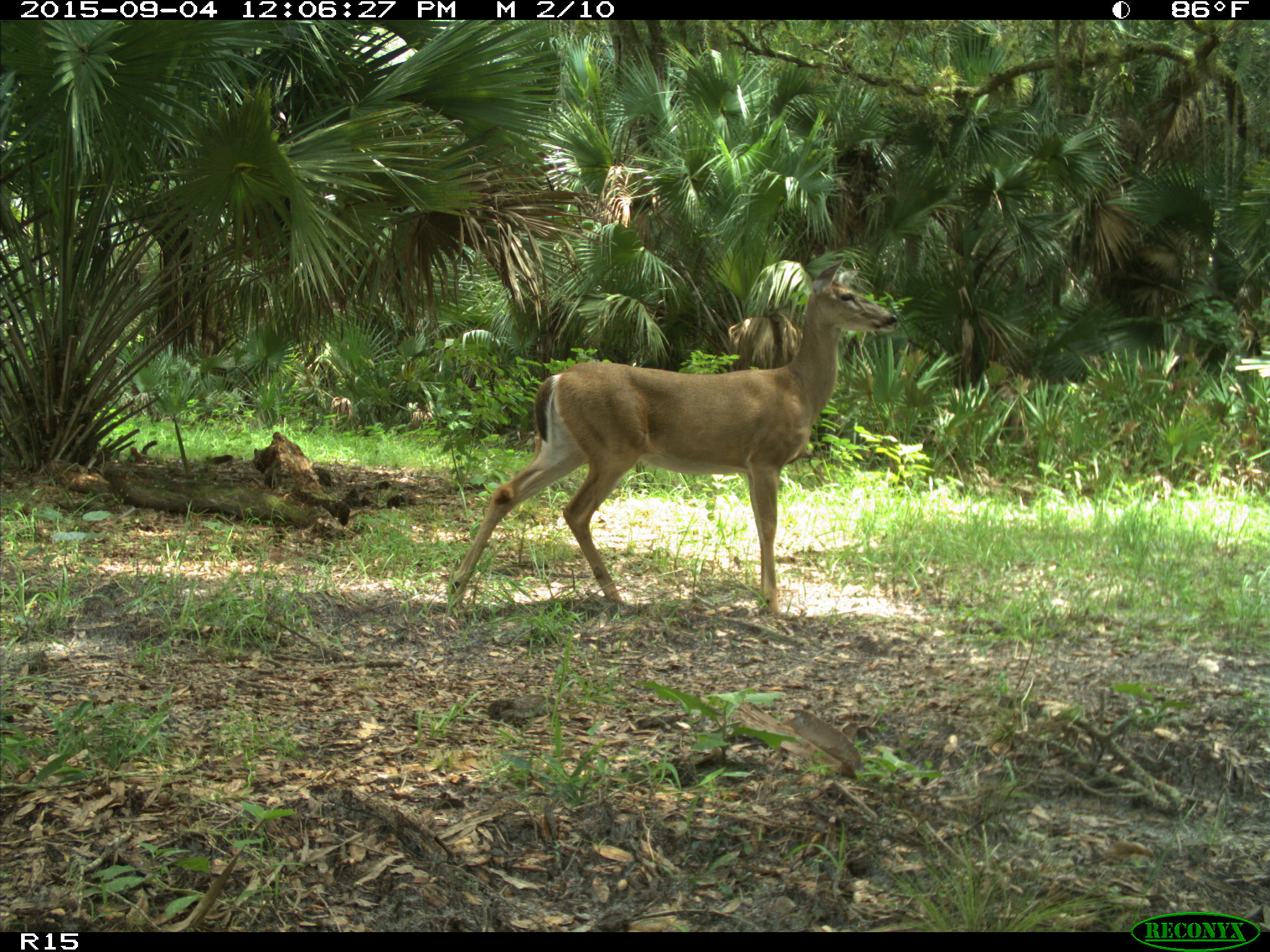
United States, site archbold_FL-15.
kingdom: Animalia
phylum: Chordata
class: Mammalia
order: Artiodactyla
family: Cervidae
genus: Odocoileus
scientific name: Odocoileus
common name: deer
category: unidentified deer